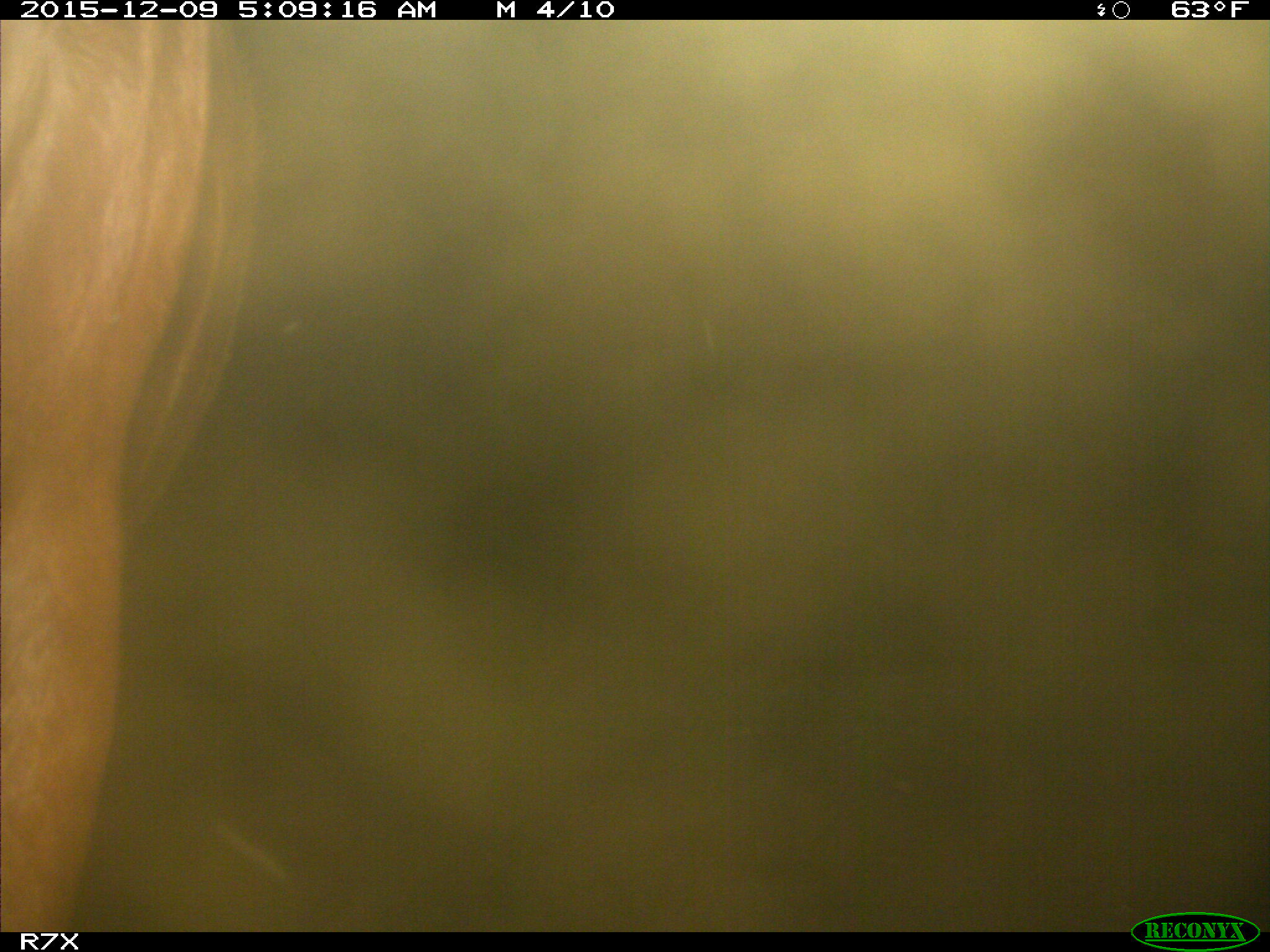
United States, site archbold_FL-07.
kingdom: Animalia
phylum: Chordata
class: Mammalia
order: Artiodactyla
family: Bovidae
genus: Bos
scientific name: Bos taurus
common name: domestic cow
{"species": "Bos taurus (domestic cow)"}